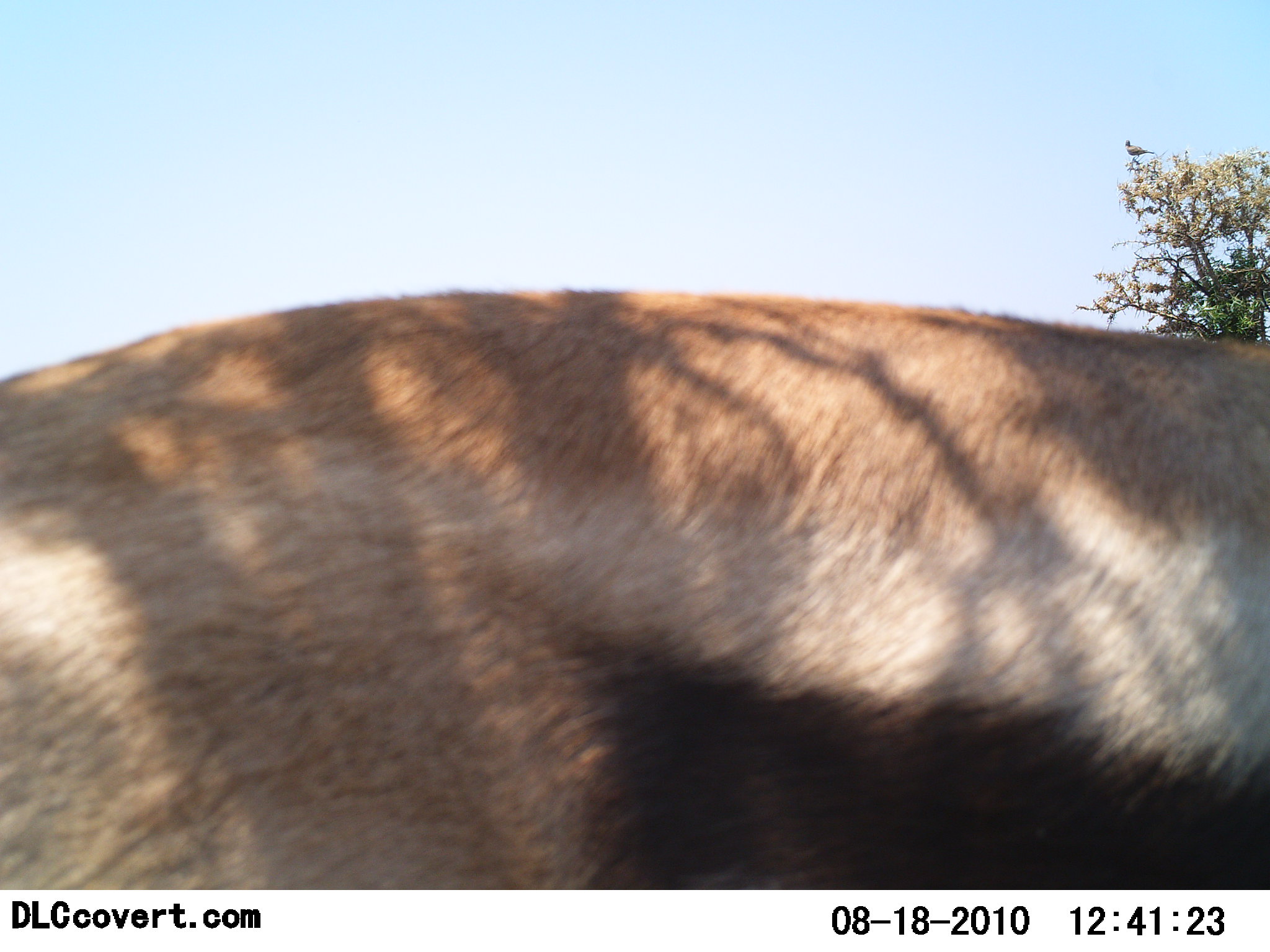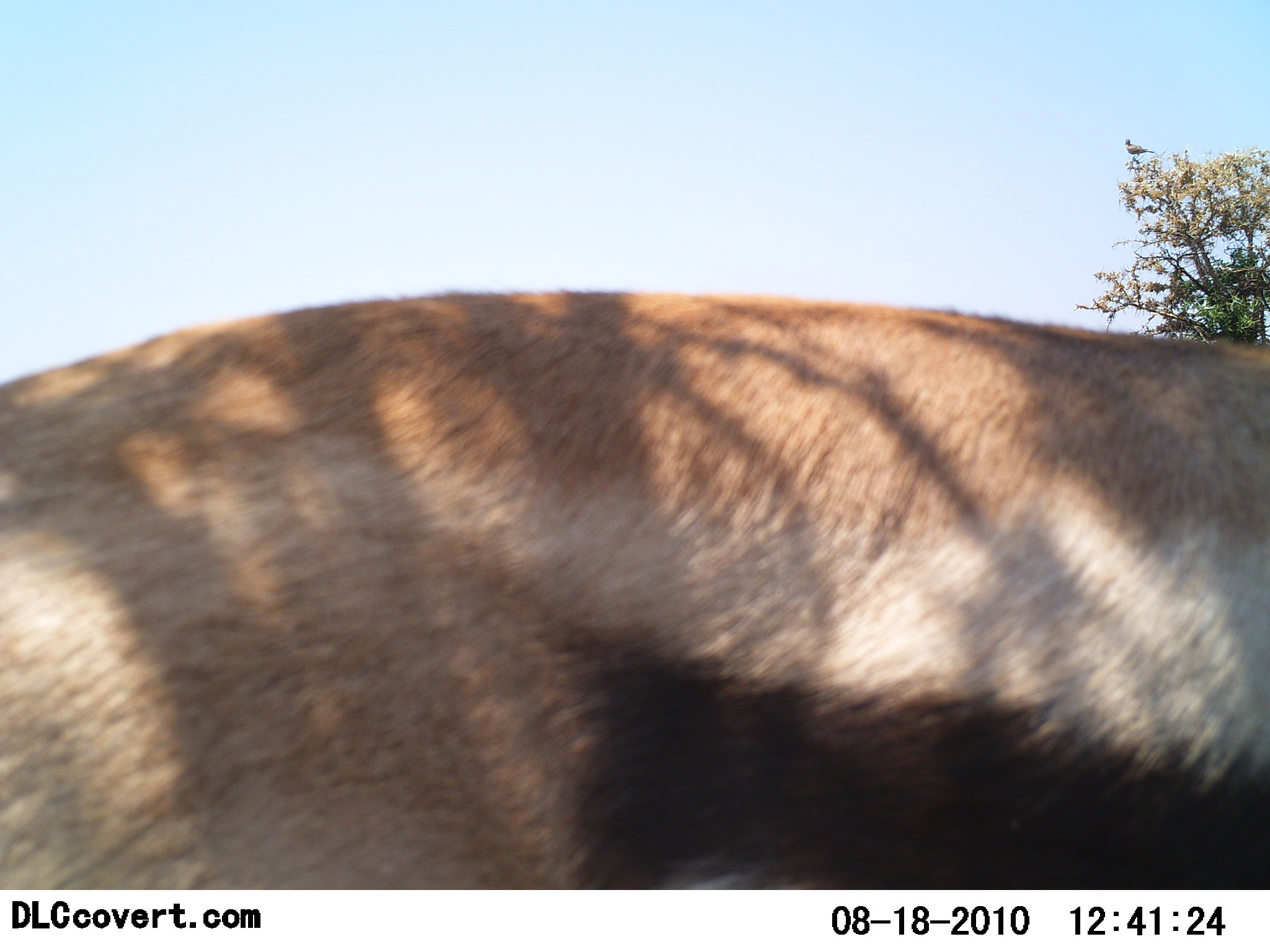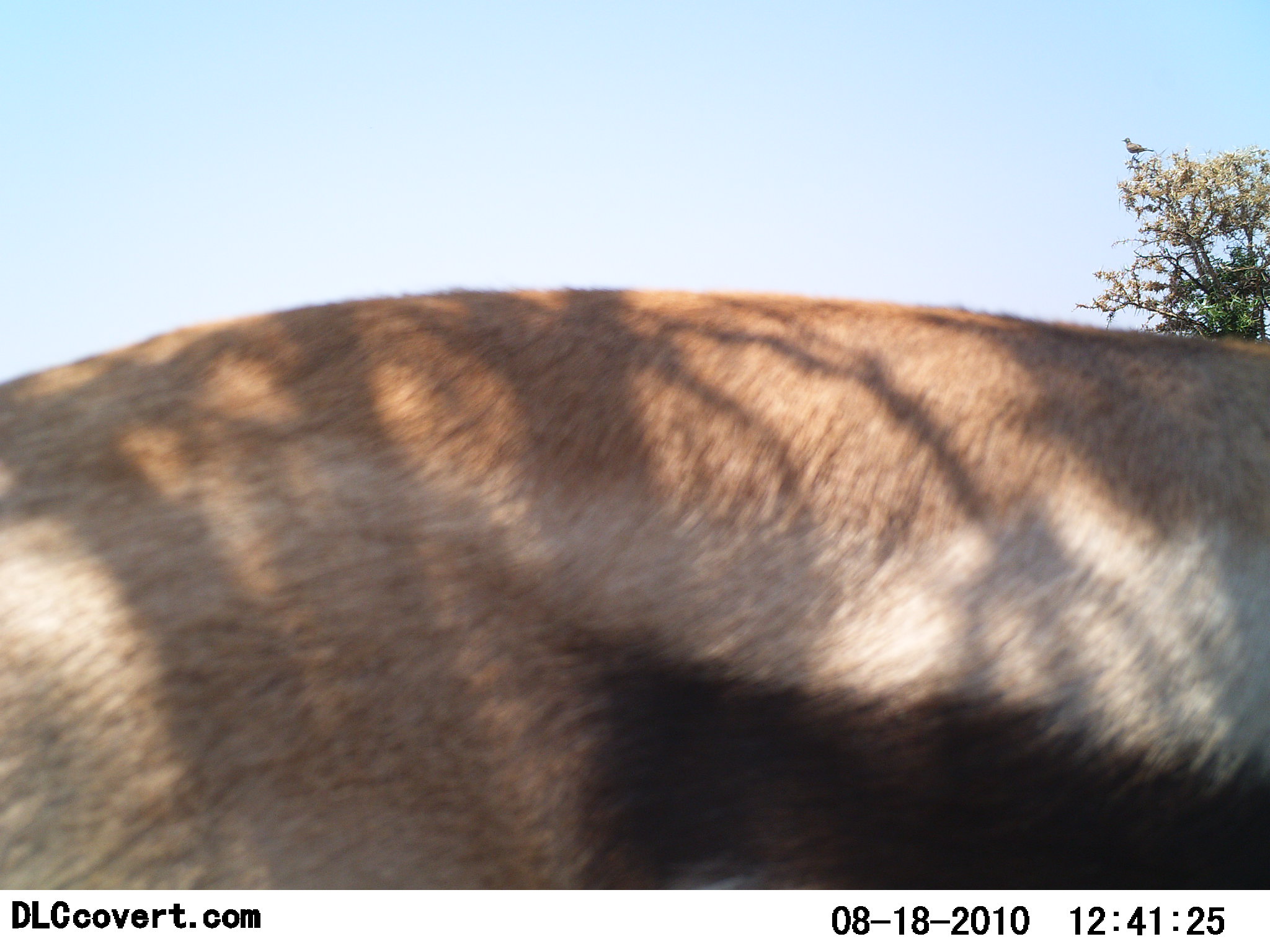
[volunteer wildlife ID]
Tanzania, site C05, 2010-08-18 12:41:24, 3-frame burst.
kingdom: Animalia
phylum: Chordata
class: Mammalia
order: Artiodactyla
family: Bovidae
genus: Eudorcas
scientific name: Eudorcas thomsonii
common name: thomson's gazelle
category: gazellethomsons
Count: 1.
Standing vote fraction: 100%.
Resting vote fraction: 0%.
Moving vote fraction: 0%.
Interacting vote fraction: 0%.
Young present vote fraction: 0%.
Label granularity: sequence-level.